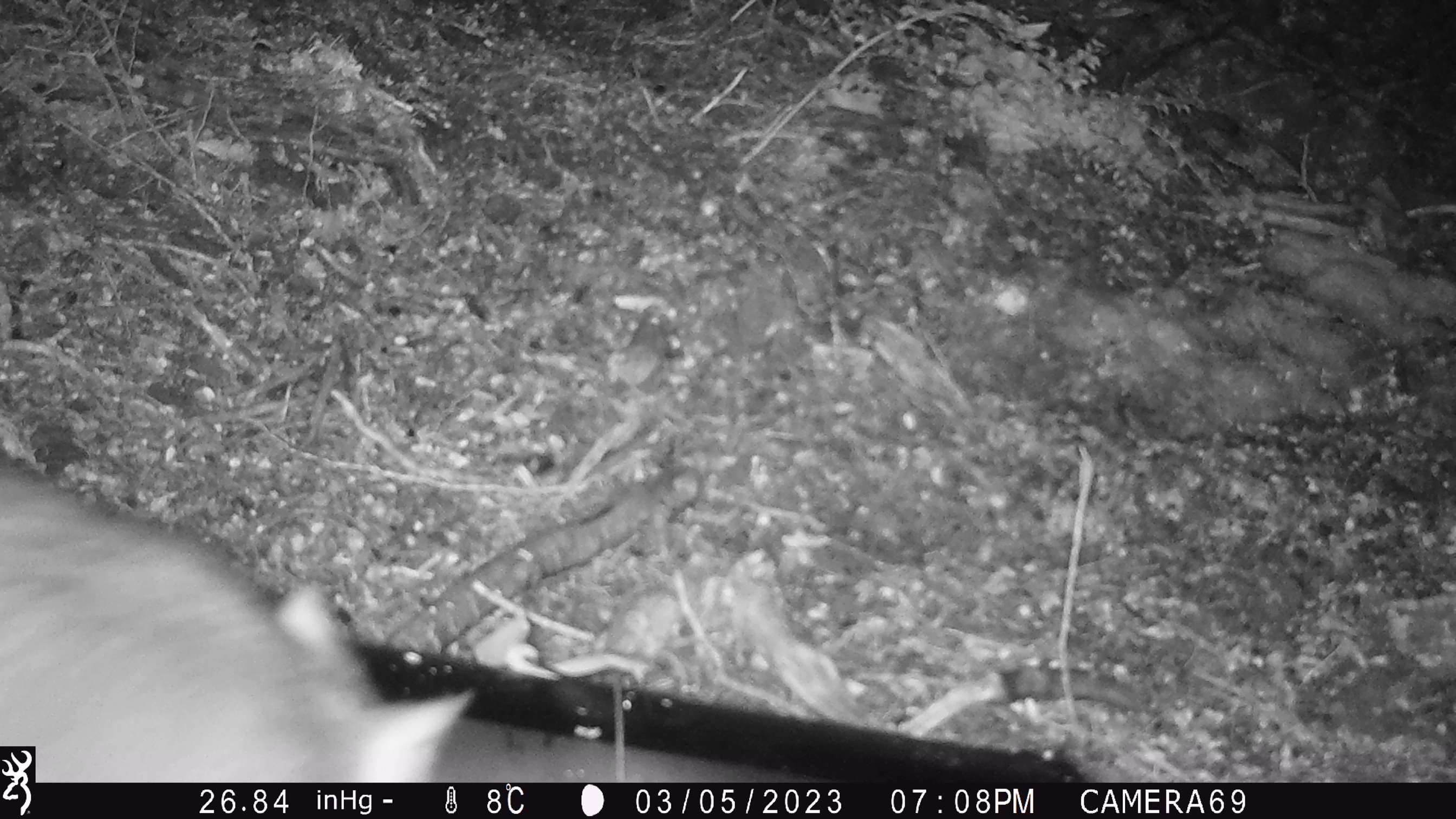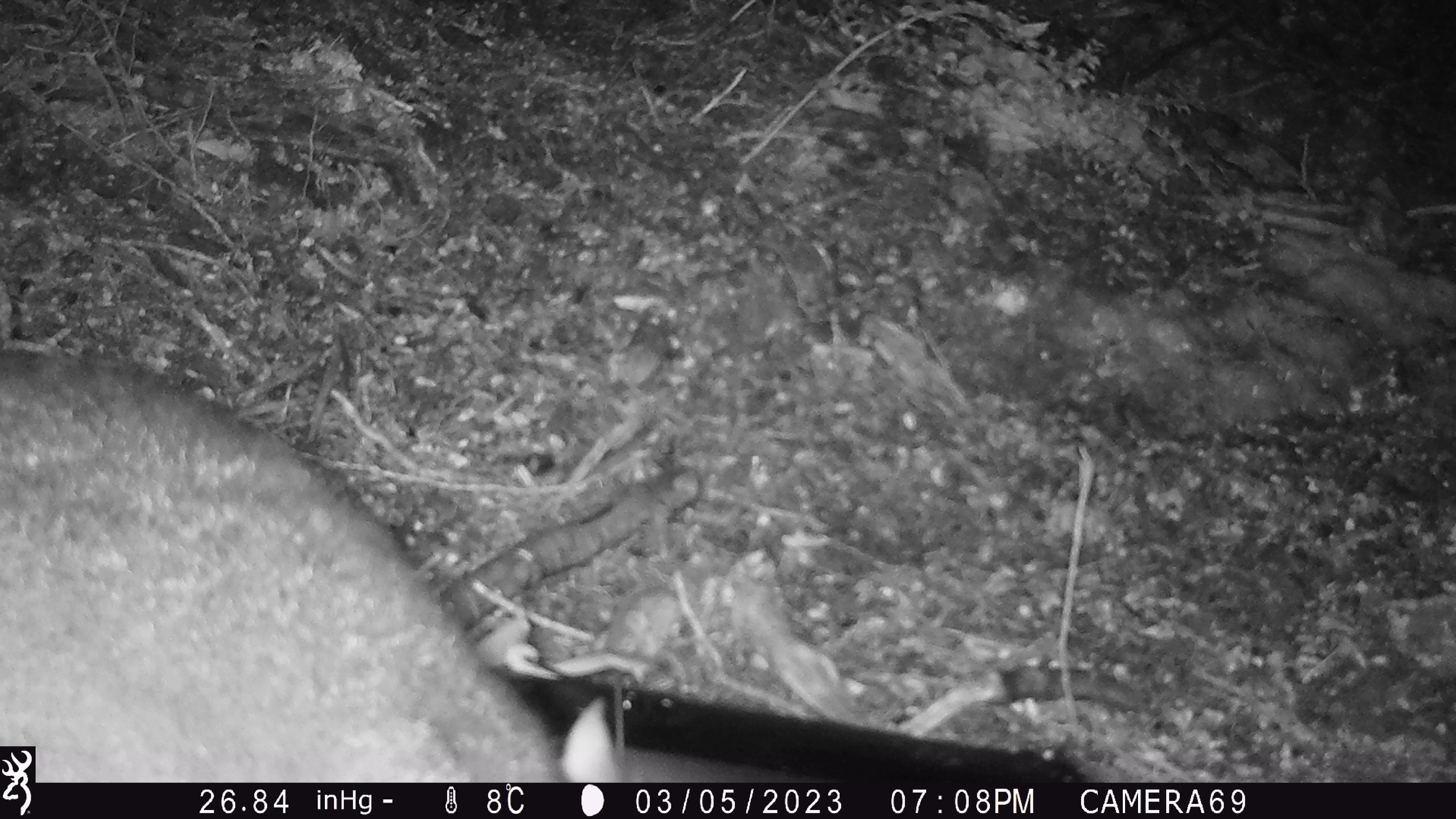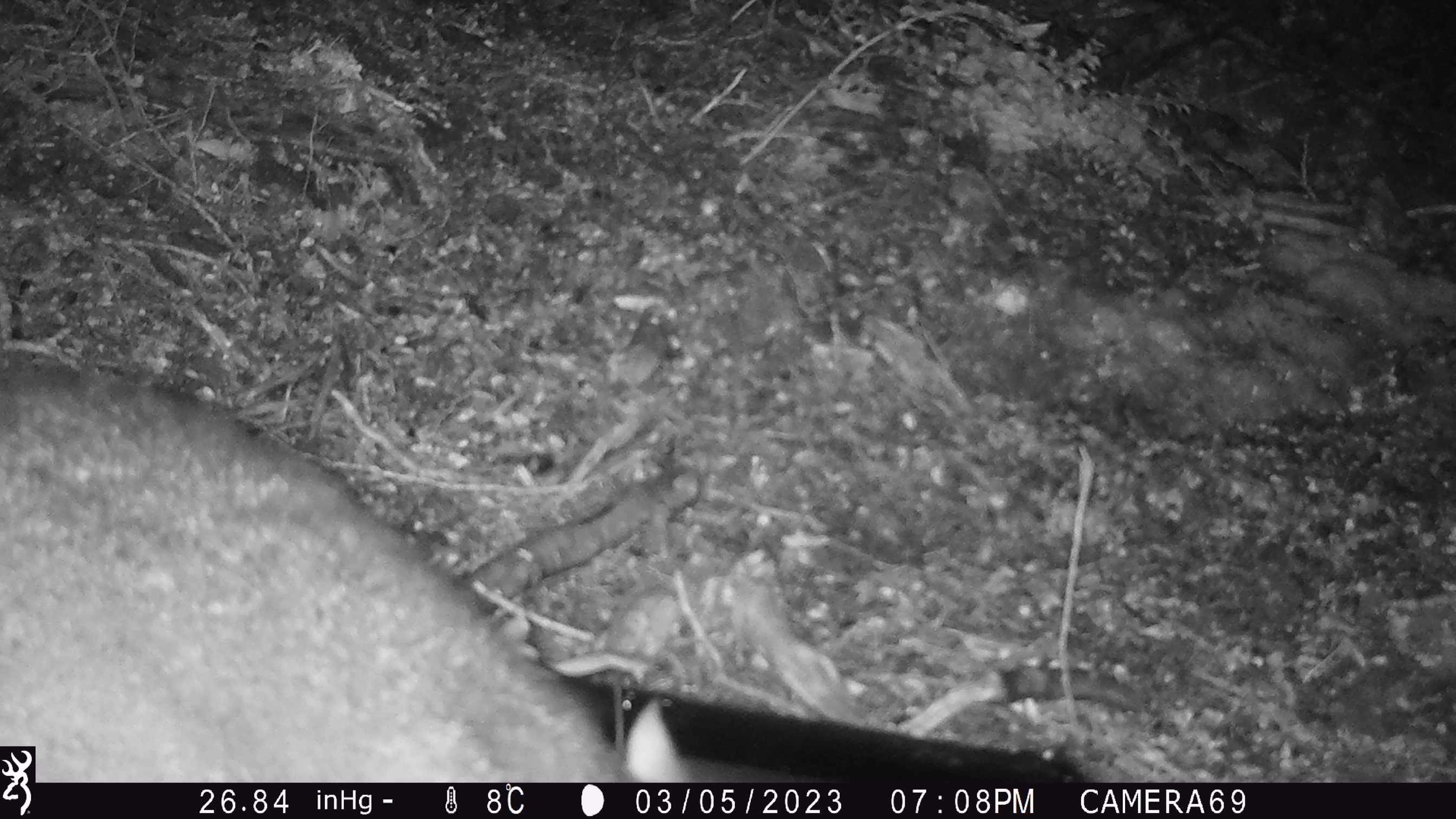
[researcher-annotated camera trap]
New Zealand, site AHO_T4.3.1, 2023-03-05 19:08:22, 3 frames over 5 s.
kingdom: Animalia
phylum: Chordata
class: Mammalia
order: Carnivora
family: Mustelidae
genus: Mustela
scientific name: Mustela erminea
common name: stoat